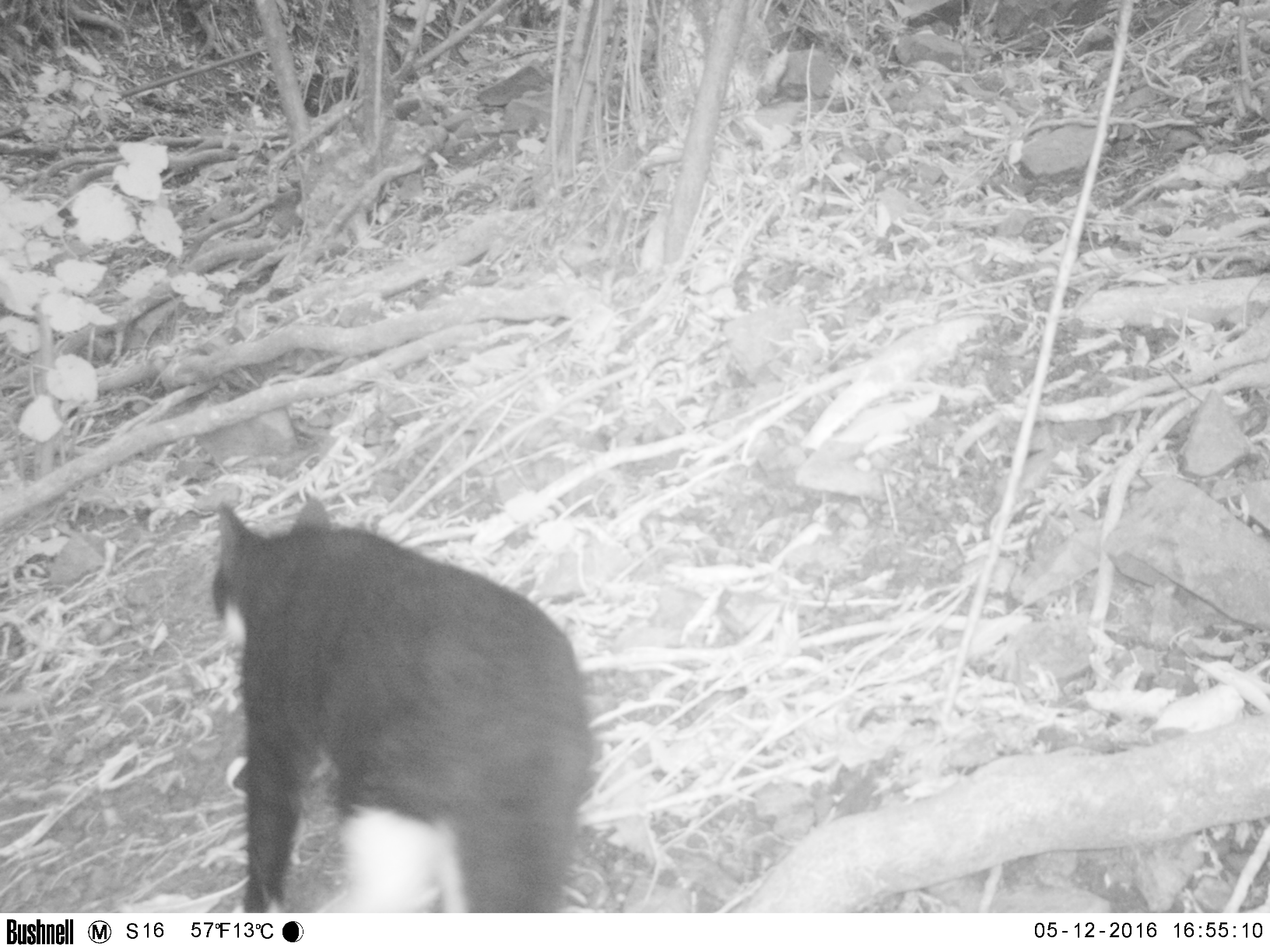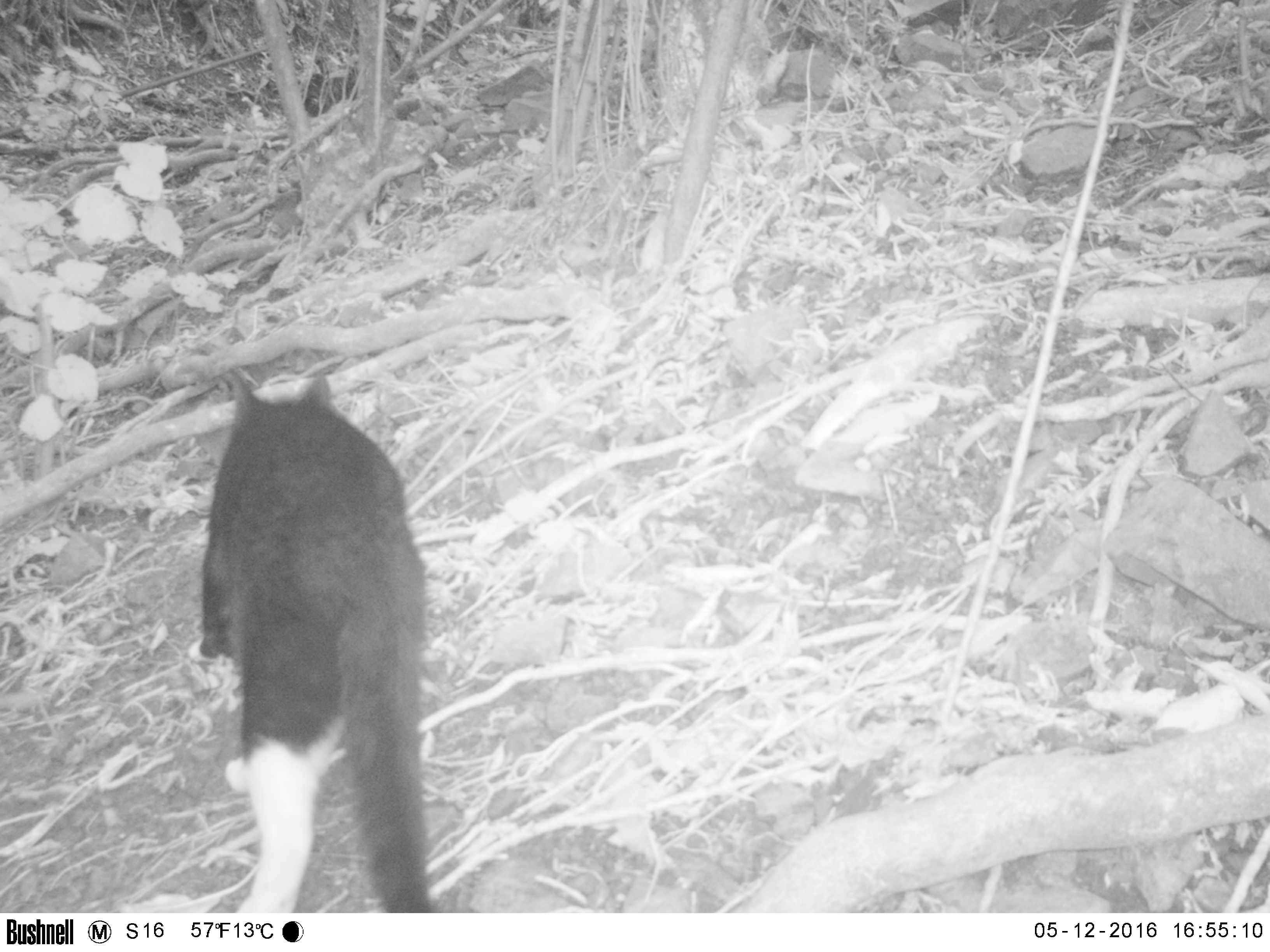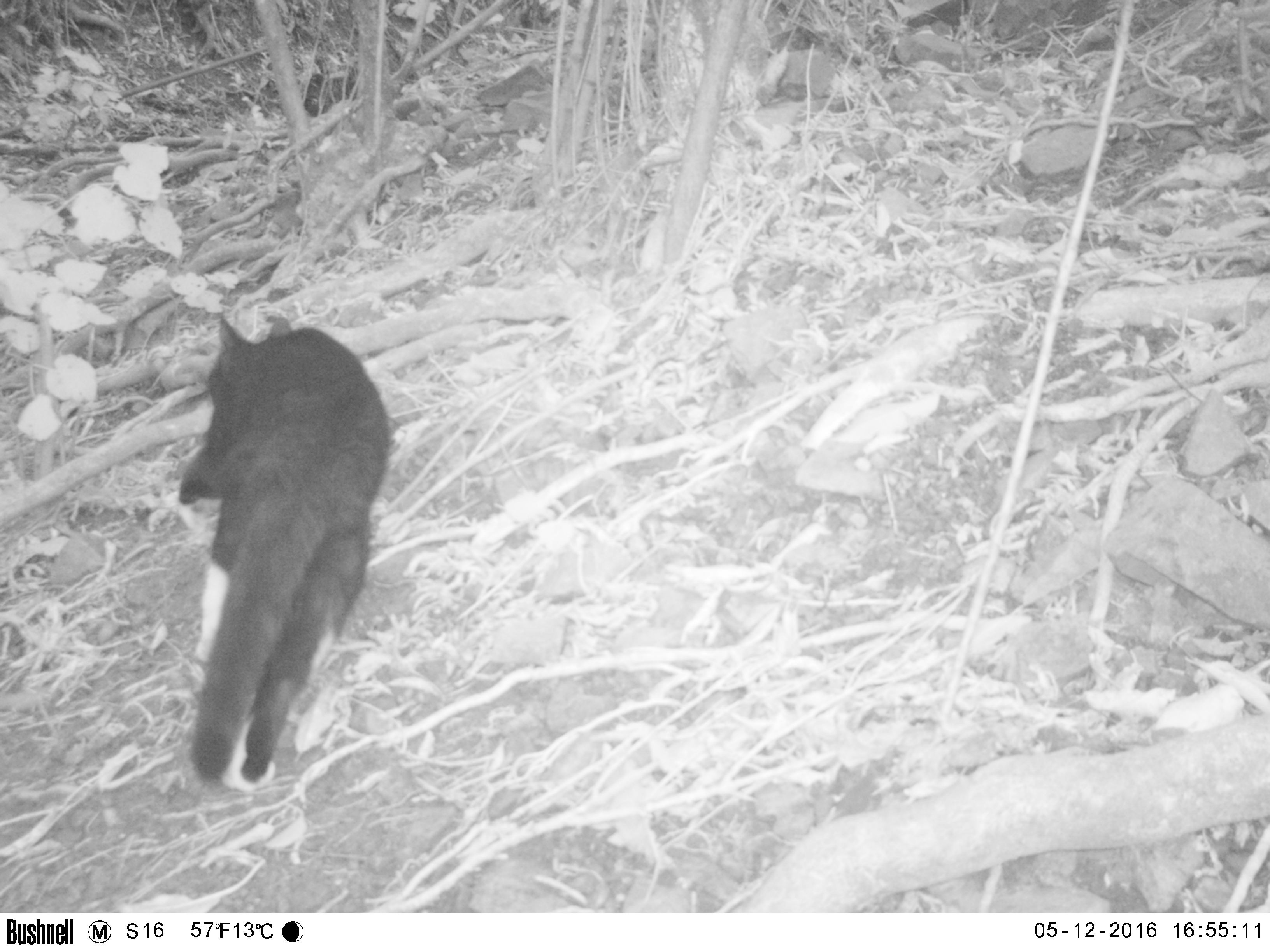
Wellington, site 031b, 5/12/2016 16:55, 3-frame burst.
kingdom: Animalia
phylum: Chordata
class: Mammalia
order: Carnivora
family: Felidae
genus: Felis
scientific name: Felis catus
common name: cat